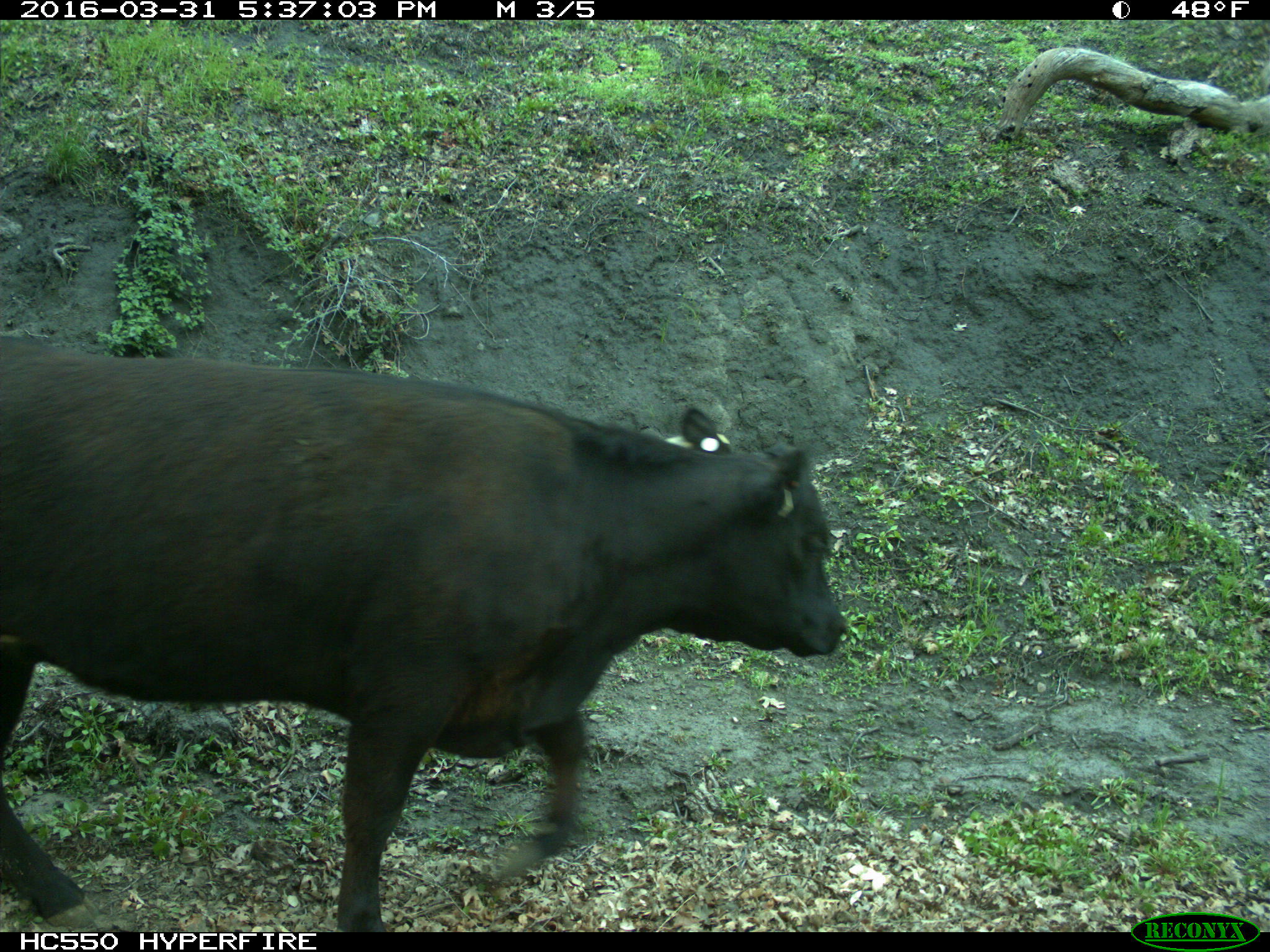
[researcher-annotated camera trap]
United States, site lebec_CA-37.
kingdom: Animalia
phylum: Chordata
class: Mammalia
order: Artiodactyla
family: Bovidae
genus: Bos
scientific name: Bos taurus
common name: domestic cow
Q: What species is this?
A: Bos taurus (domestic cow).